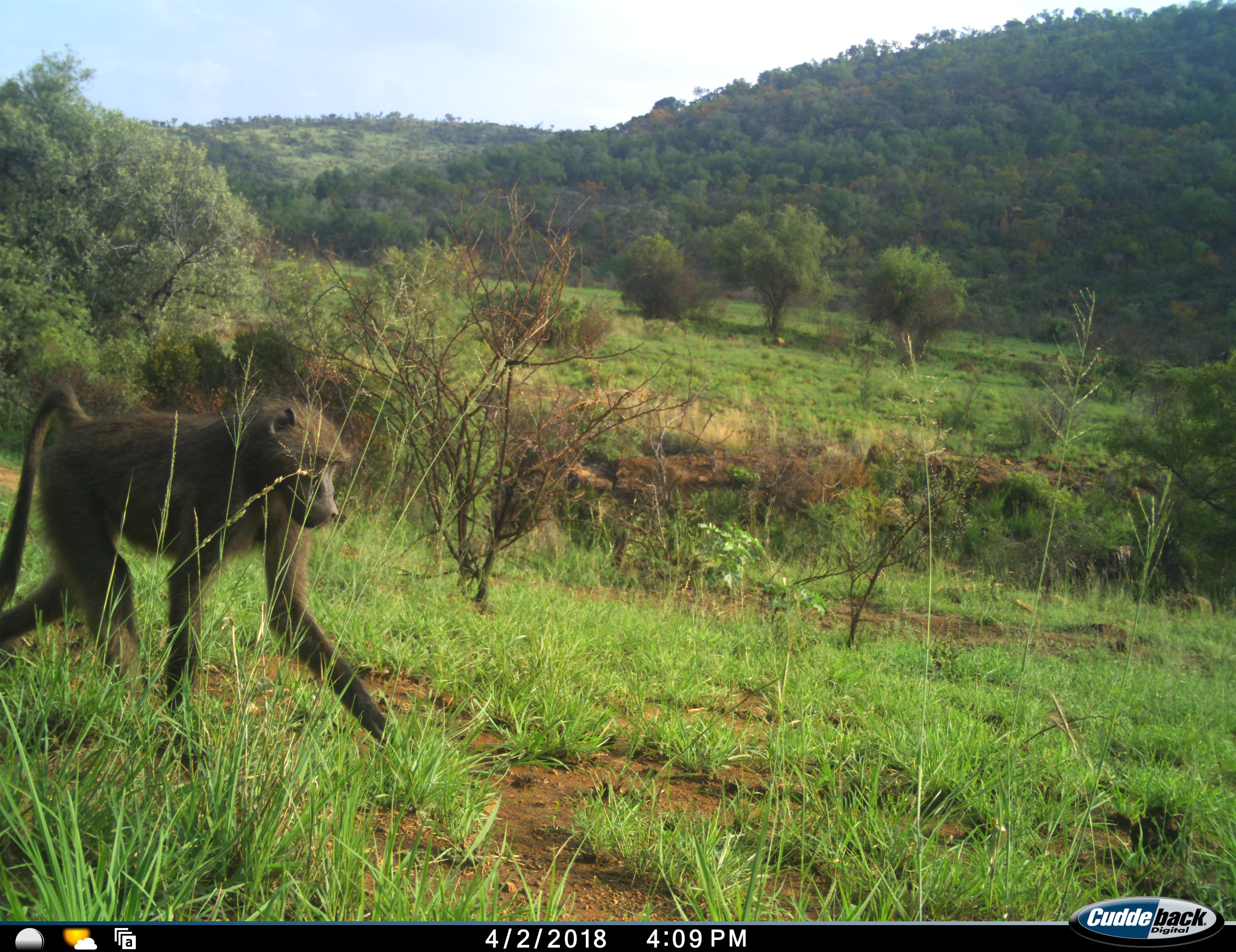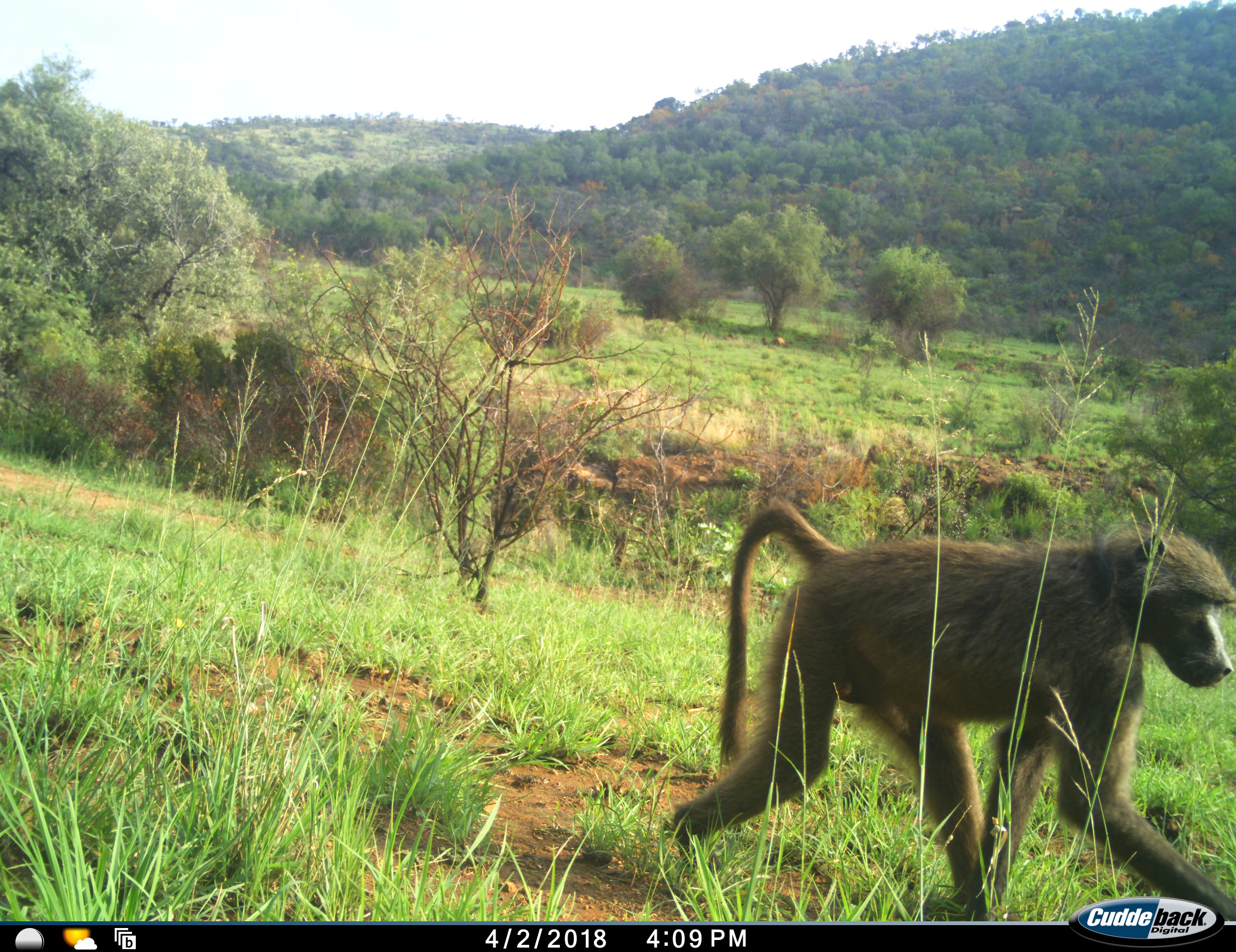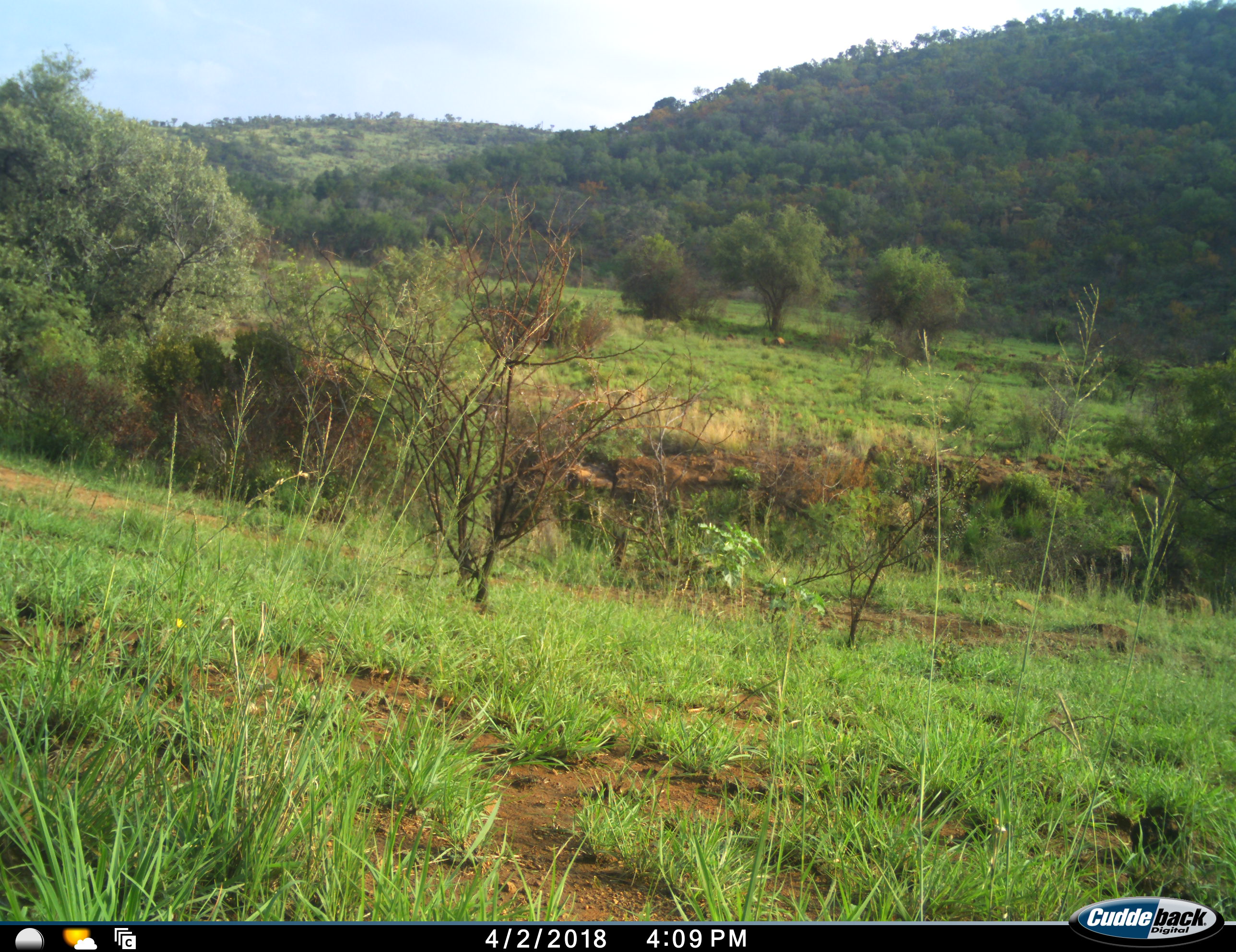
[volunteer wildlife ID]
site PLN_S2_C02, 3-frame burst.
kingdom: Animalia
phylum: Chordata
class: Mammalia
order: Primates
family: Cercopithecidae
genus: Papio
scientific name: Papio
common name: baboon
Baboon (Papio), count 1. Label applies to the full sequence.